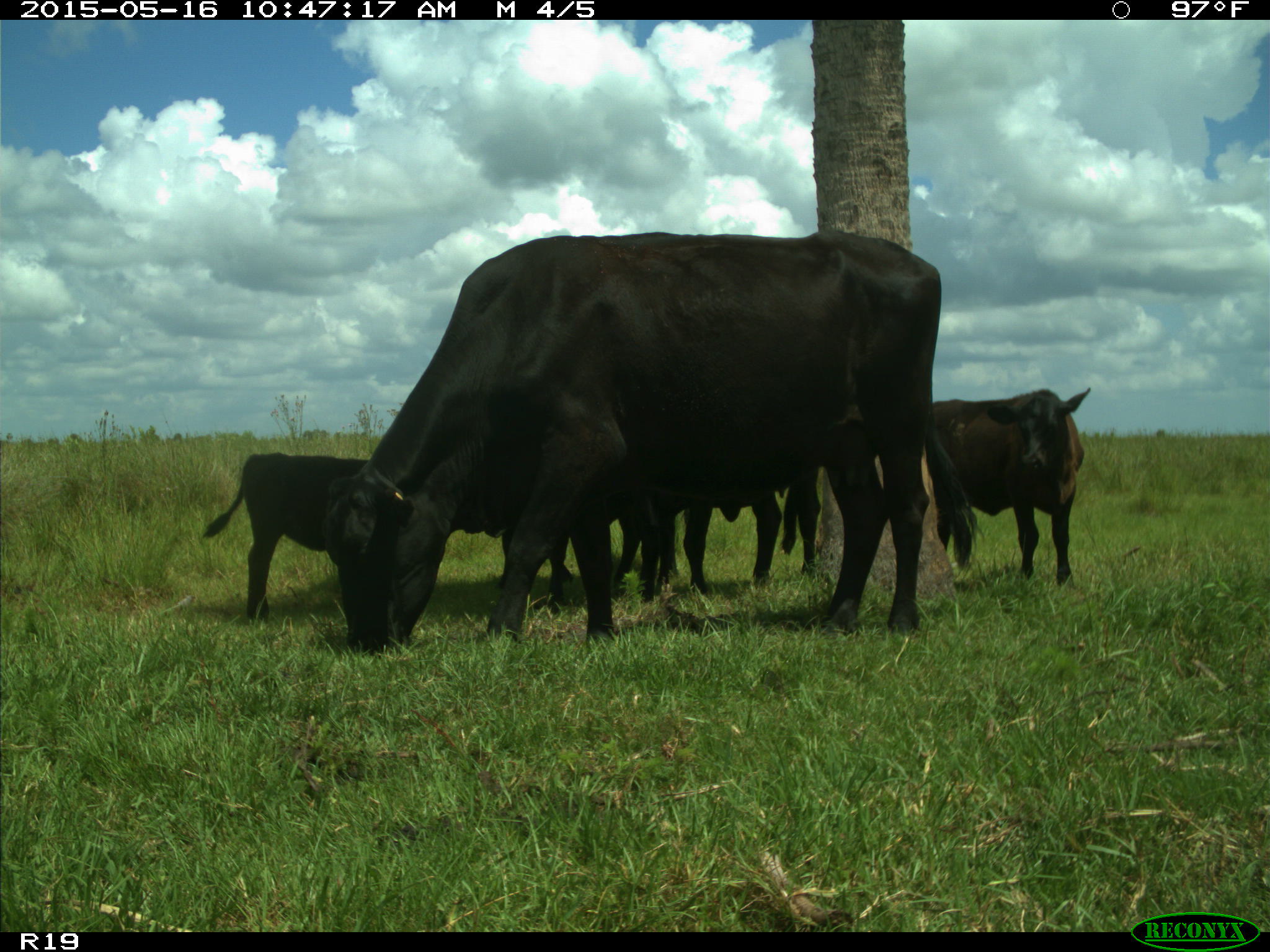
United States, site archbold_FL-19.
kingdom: Animalia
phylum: Chordata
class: Mammalia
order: Artiodactyla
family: Bovidae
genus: Bos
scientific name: Bos taurus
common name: domestic cow